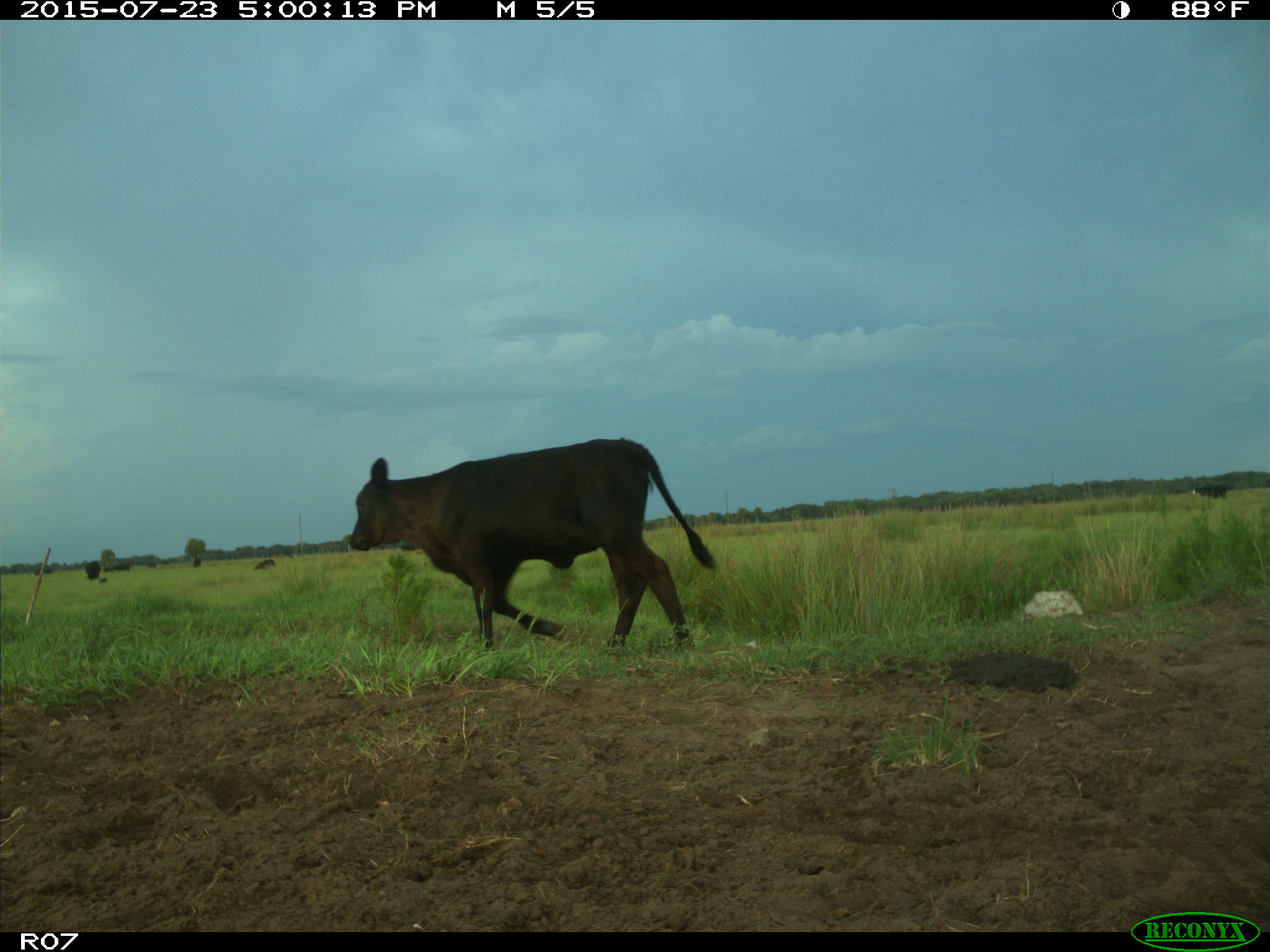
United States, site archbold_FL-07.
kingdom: Animalia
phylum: Chordata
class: Mammalia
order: Artiodactyla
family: Bovidae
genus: Bos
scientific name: Bos taurus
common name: domestic cow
Bos taurus (domestic cow).